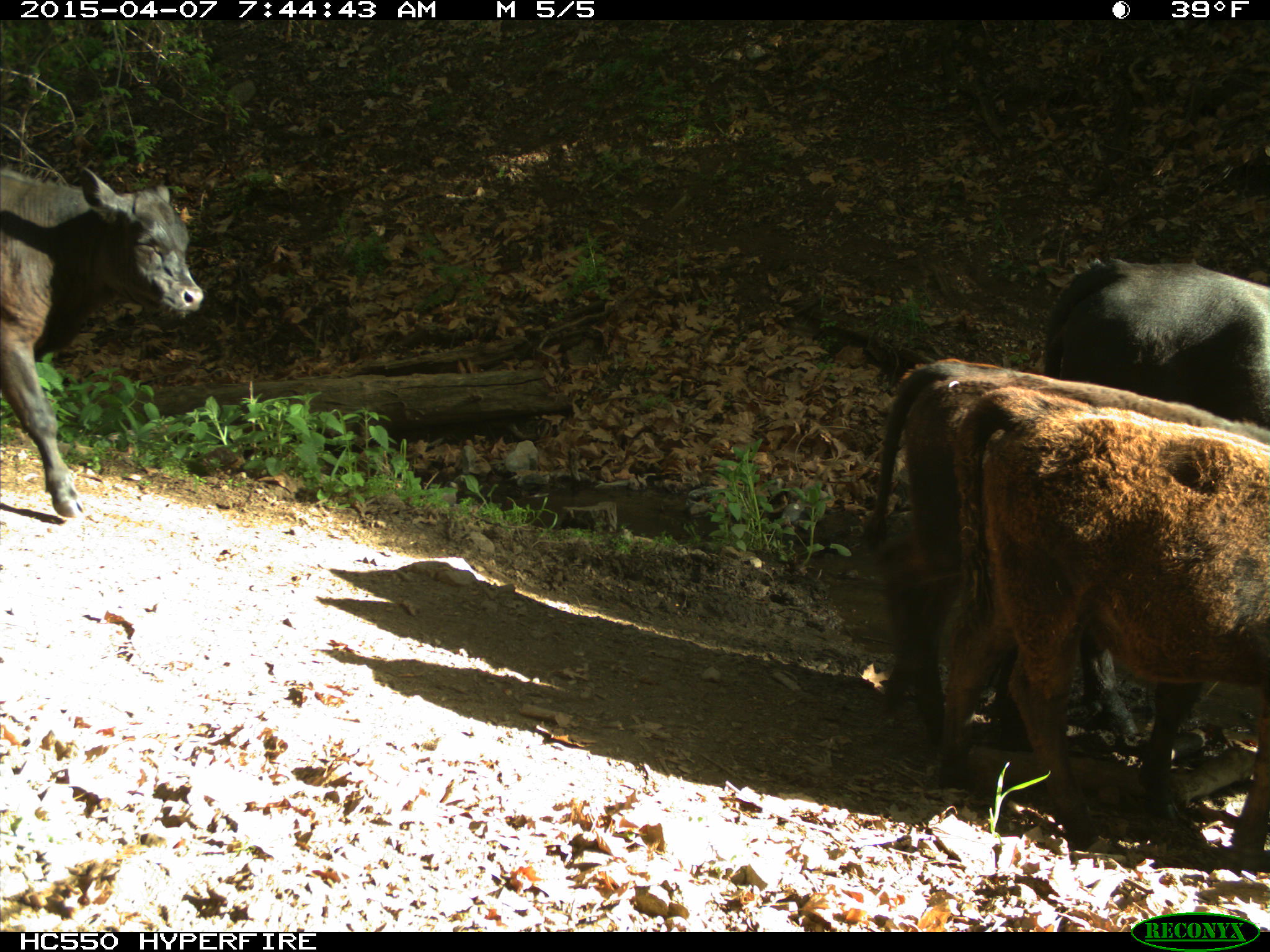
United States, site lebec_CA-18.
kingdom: Animalia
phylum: Chordata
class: Mammalia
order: Artiodactyla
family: Bovidae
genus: Bos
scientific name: Bos taurus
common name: domestic cow